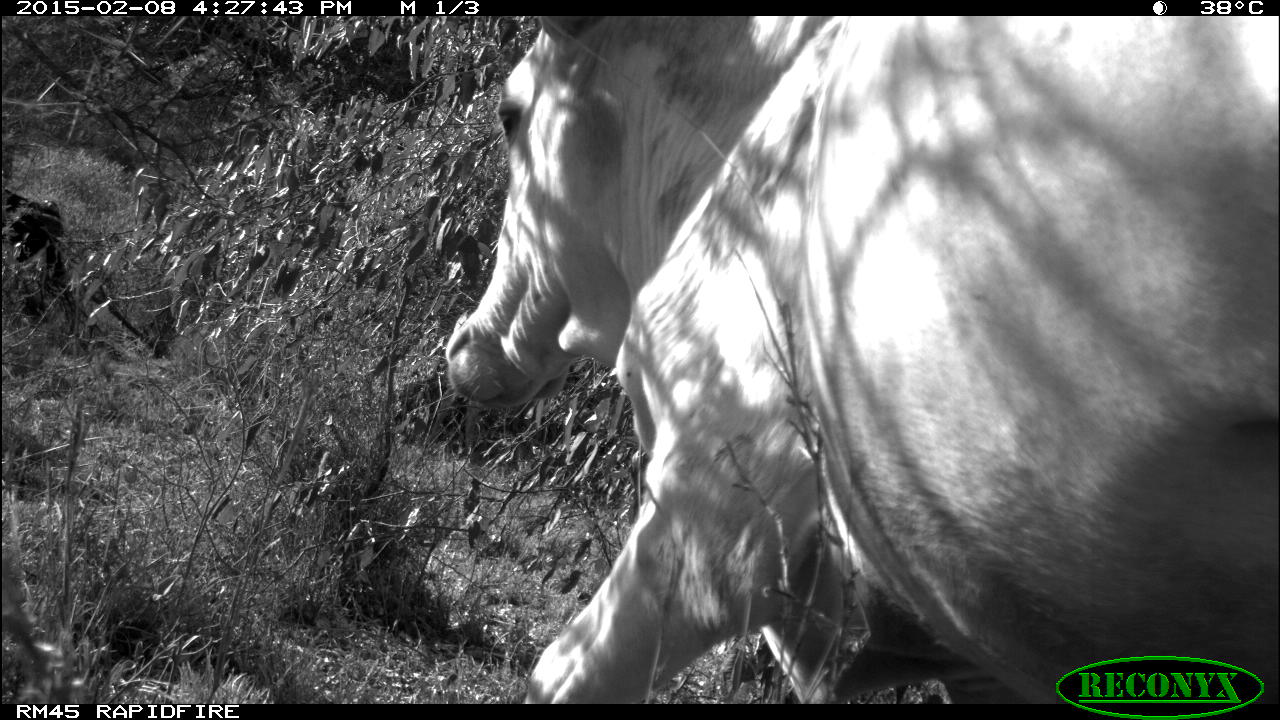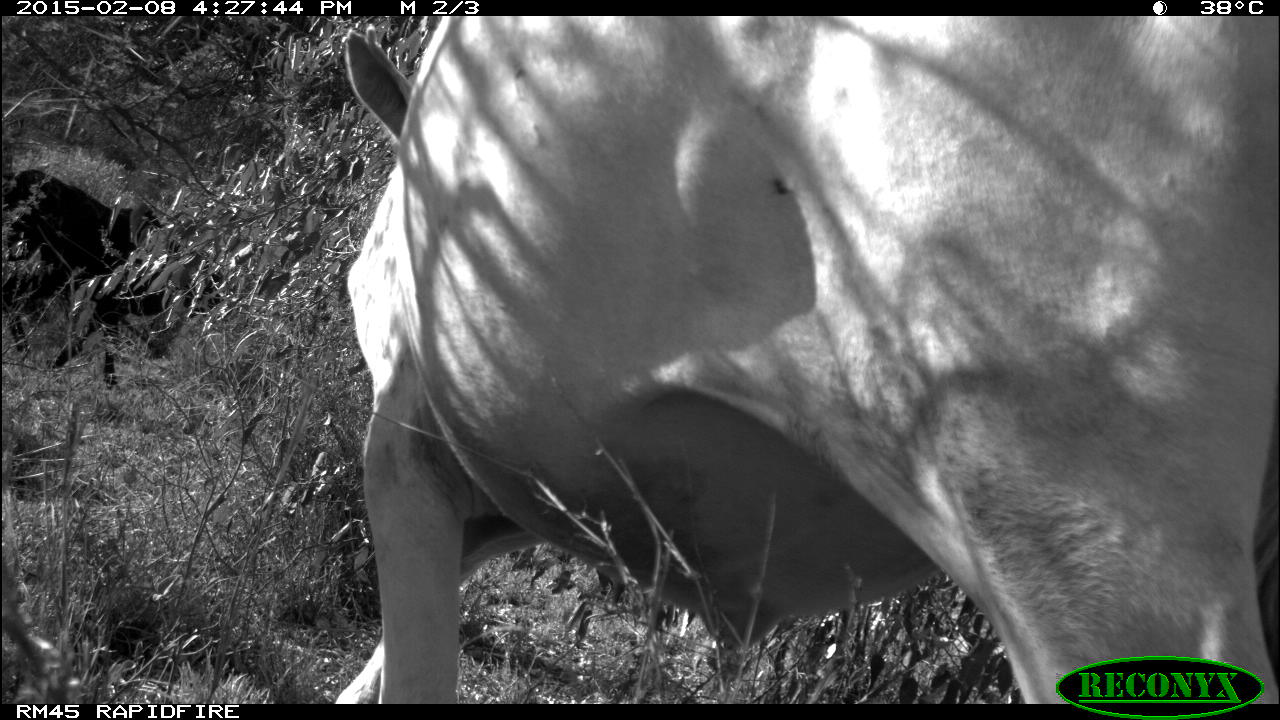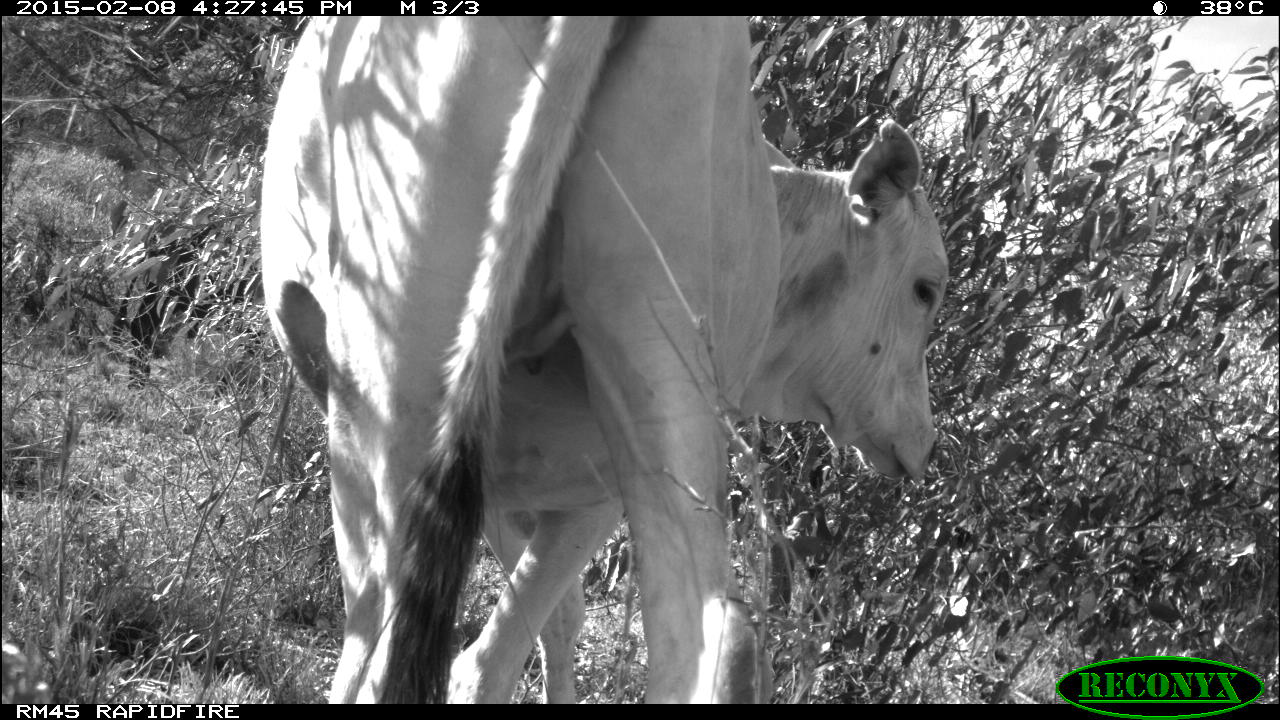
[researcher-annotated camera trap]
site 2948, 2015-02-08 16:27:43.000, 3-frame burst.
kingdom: Animalia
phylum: Chordata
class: Mammalia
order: Artiodactyla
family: Bovidae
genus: Bos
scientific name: Bos taurus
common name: domestic cattle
Bos taurus (domestic cattle), count 1.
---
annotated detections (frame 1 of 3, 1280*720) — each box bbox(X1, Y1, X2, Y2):
bos taurus: bbox(442, 16, 1279, 703)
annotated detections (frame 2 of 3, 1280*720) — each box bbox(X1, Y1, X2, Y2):
bos taurus: bbox(335, 16, 1279, 704)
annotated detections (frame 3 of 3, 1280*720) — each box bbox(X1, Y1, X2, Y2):
bos taurus: bbox(257, 17, 950, 704)